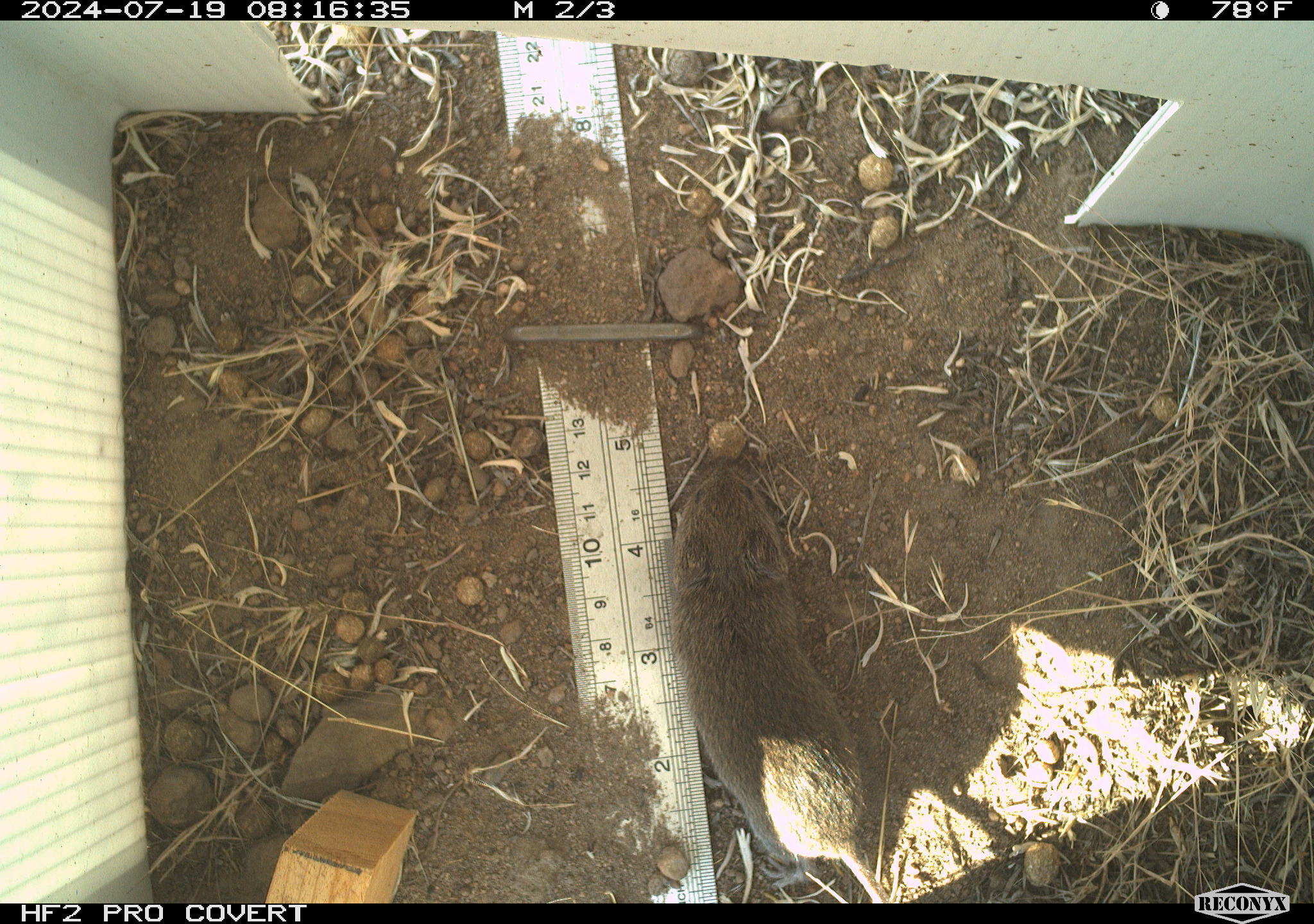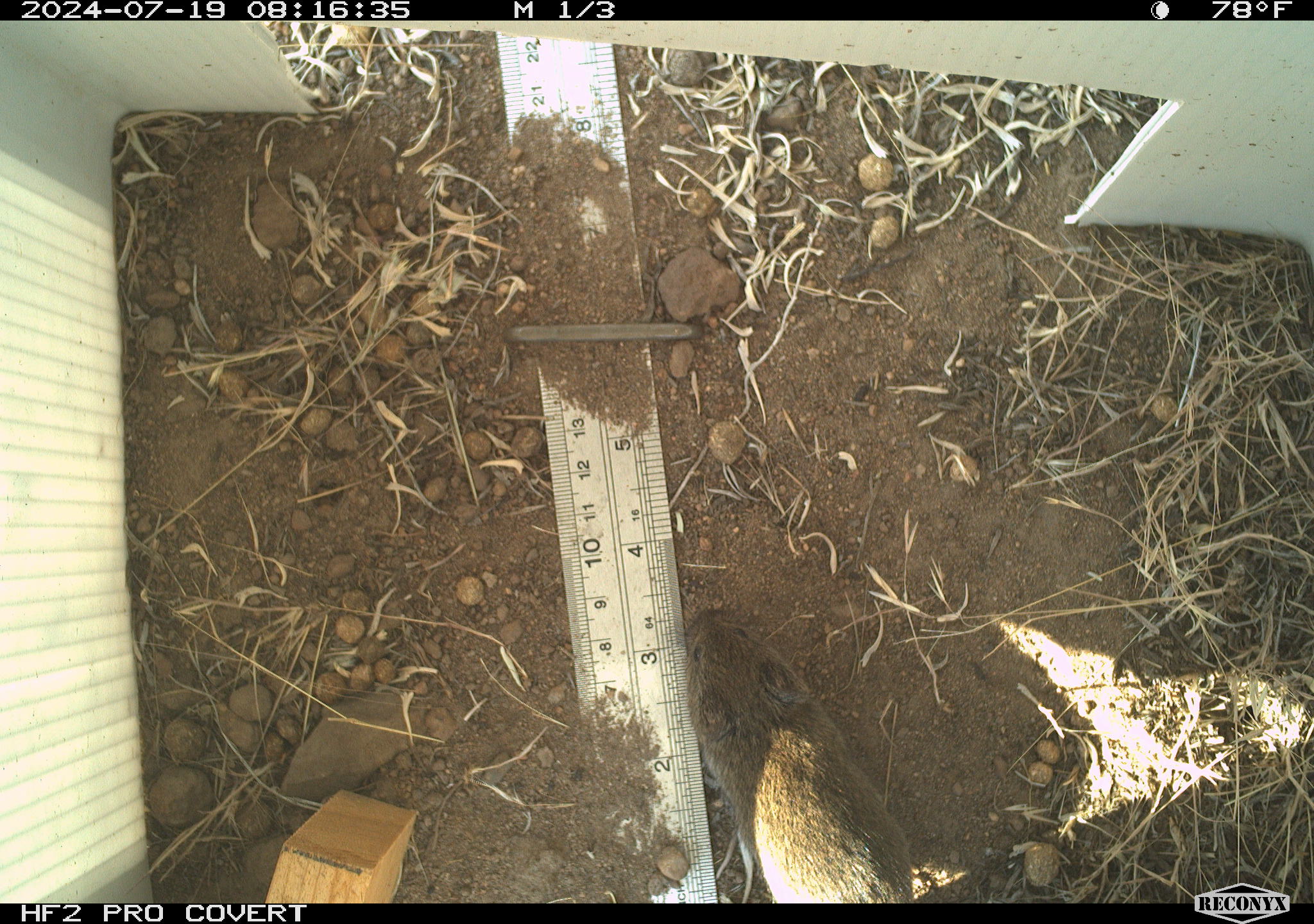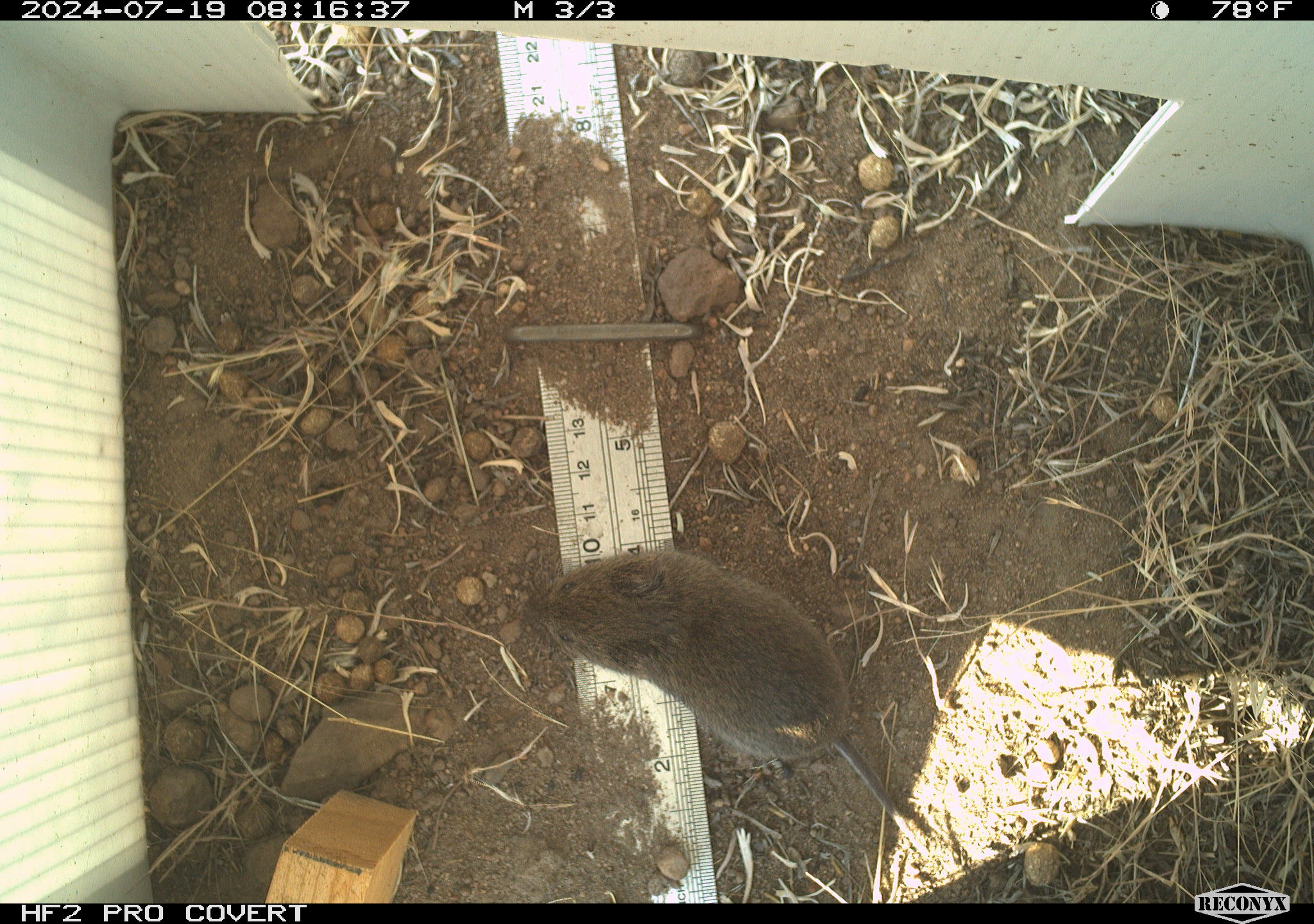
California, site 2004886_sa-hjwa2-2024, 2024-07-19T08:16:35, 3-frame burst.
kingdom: Animalia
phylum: Chordata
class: Mammalia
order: Rodentia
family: Cricetidae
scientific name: Cricetidae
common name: hamsters, voles, lemmings, and allies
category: cricetidae family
Cricetidae family (hamsters, voles, lemmings, and allies) (Cricetidae).